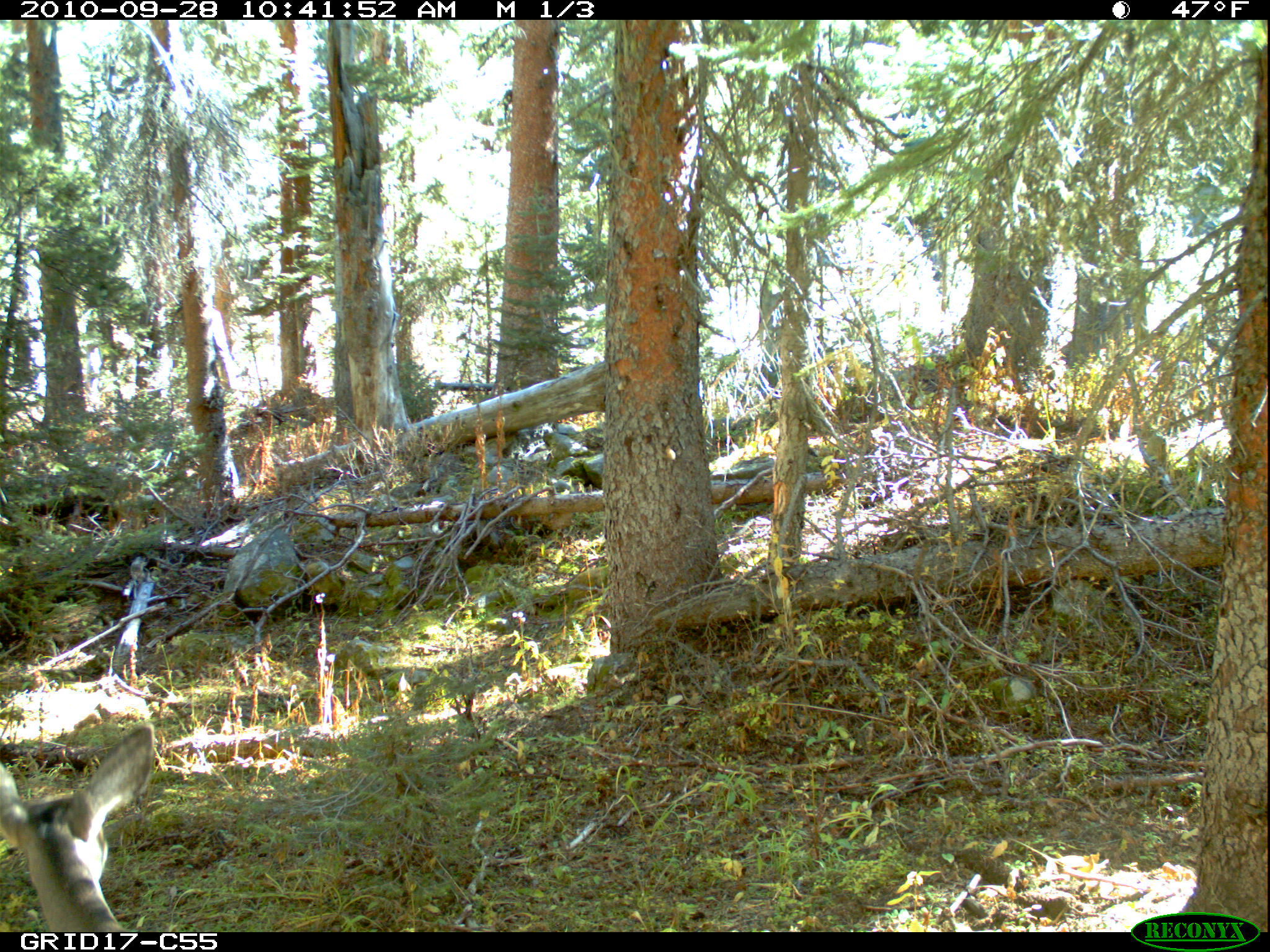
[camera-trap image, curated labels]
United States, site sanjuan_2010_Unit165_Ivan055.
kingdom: Animalia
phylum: Chordata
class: Mammalia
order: Artiodactyla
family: Cervidae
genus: Odocoileus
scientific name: Odocoileus hemionus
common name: mule deer